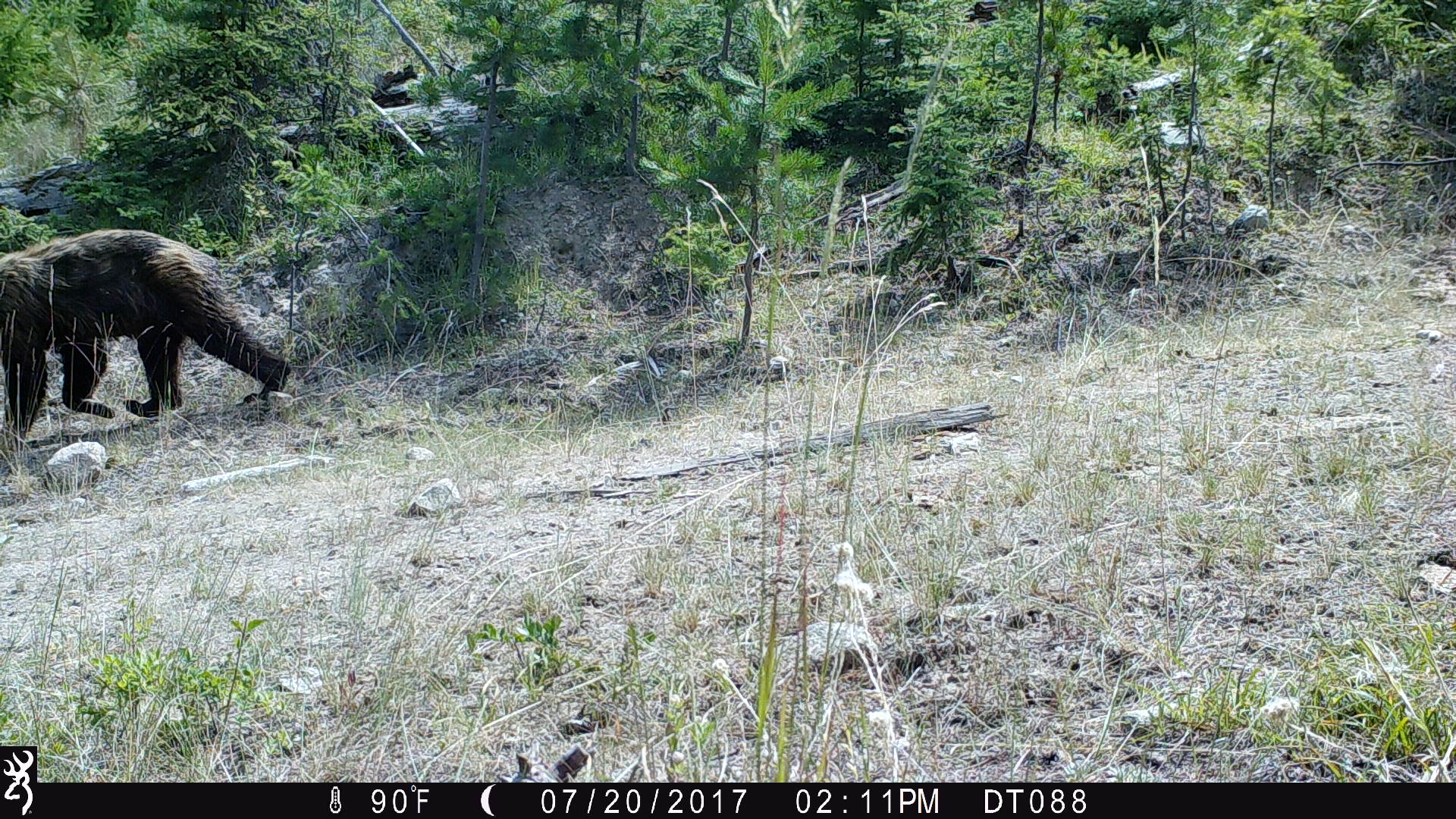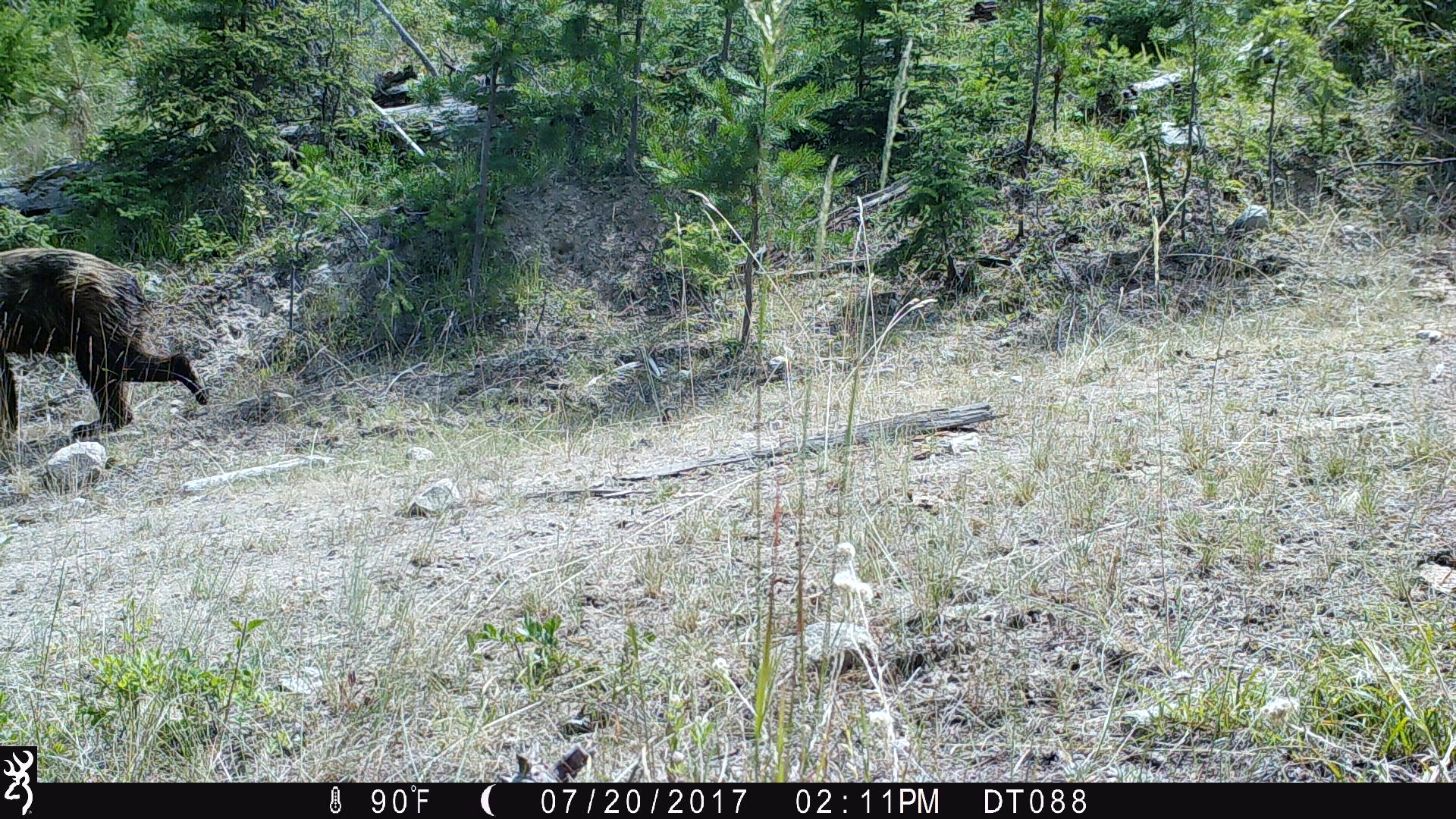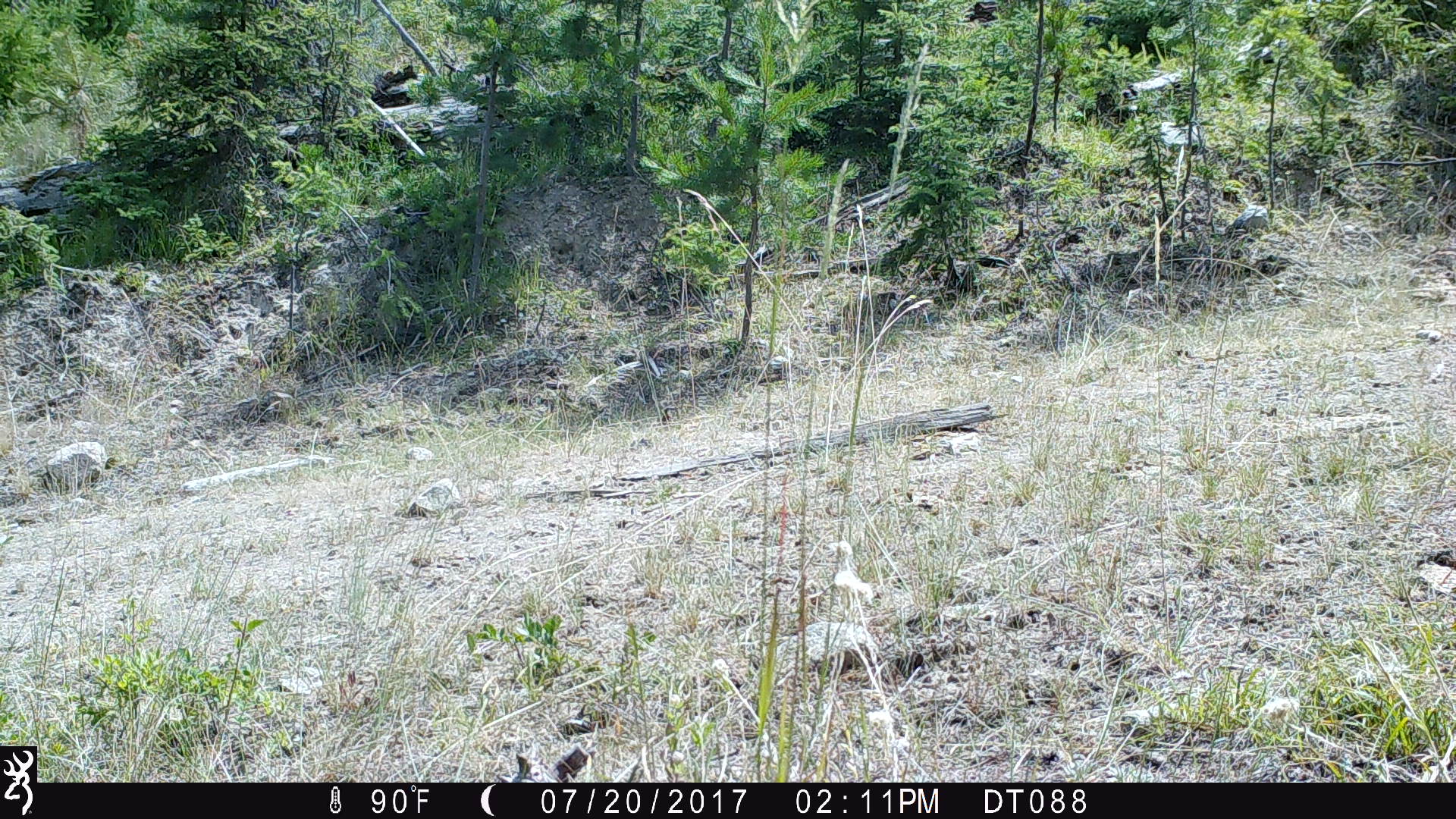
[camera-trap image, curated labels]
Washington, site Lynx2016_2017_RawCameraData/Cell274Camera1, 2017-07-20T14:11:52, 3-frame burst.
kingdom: Animalia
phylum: Chordata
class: Mammalia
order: Carnivora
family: Ursidae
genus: Ursus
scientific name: Ursus americanus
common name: american black bear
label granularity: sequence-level